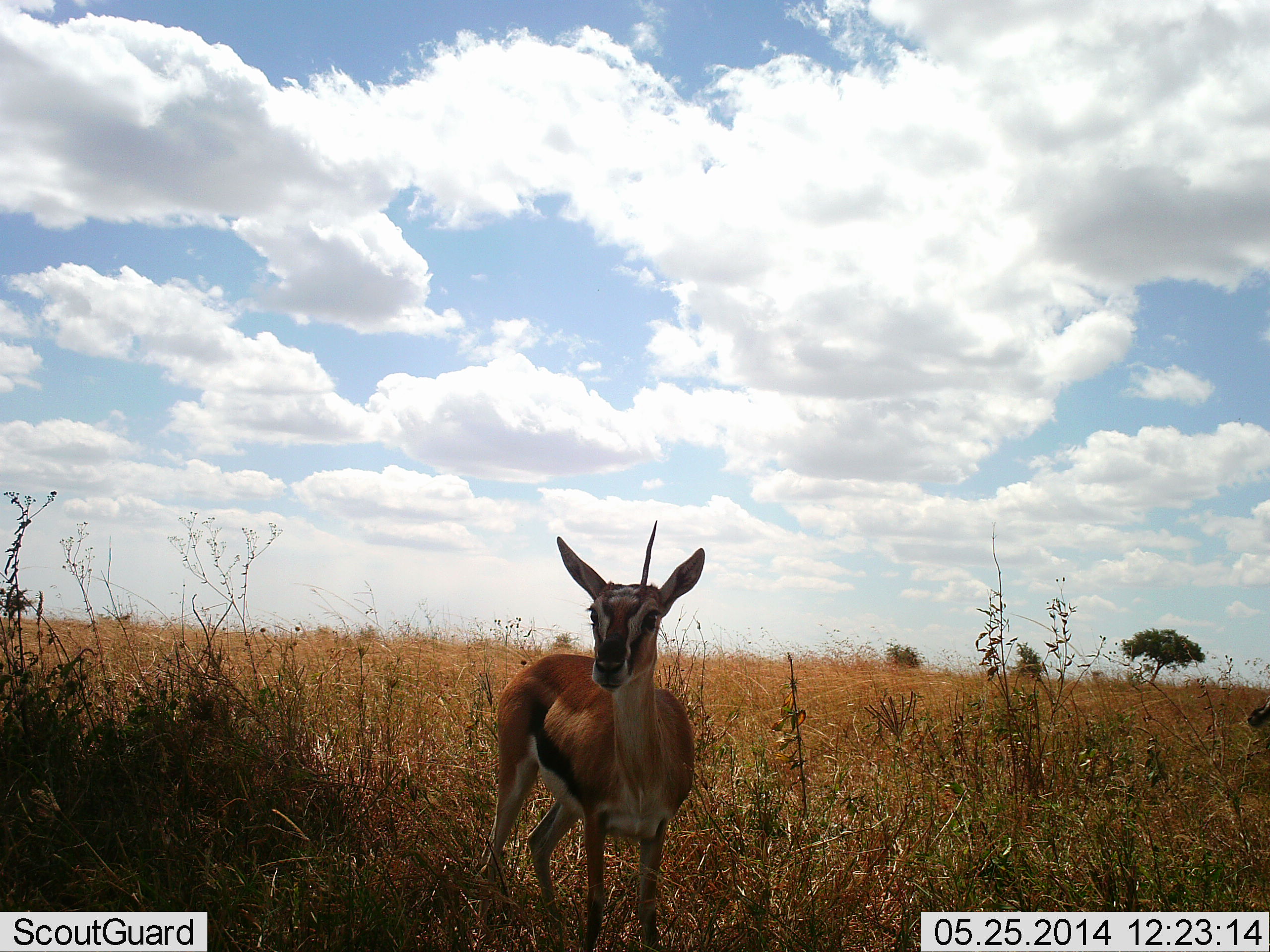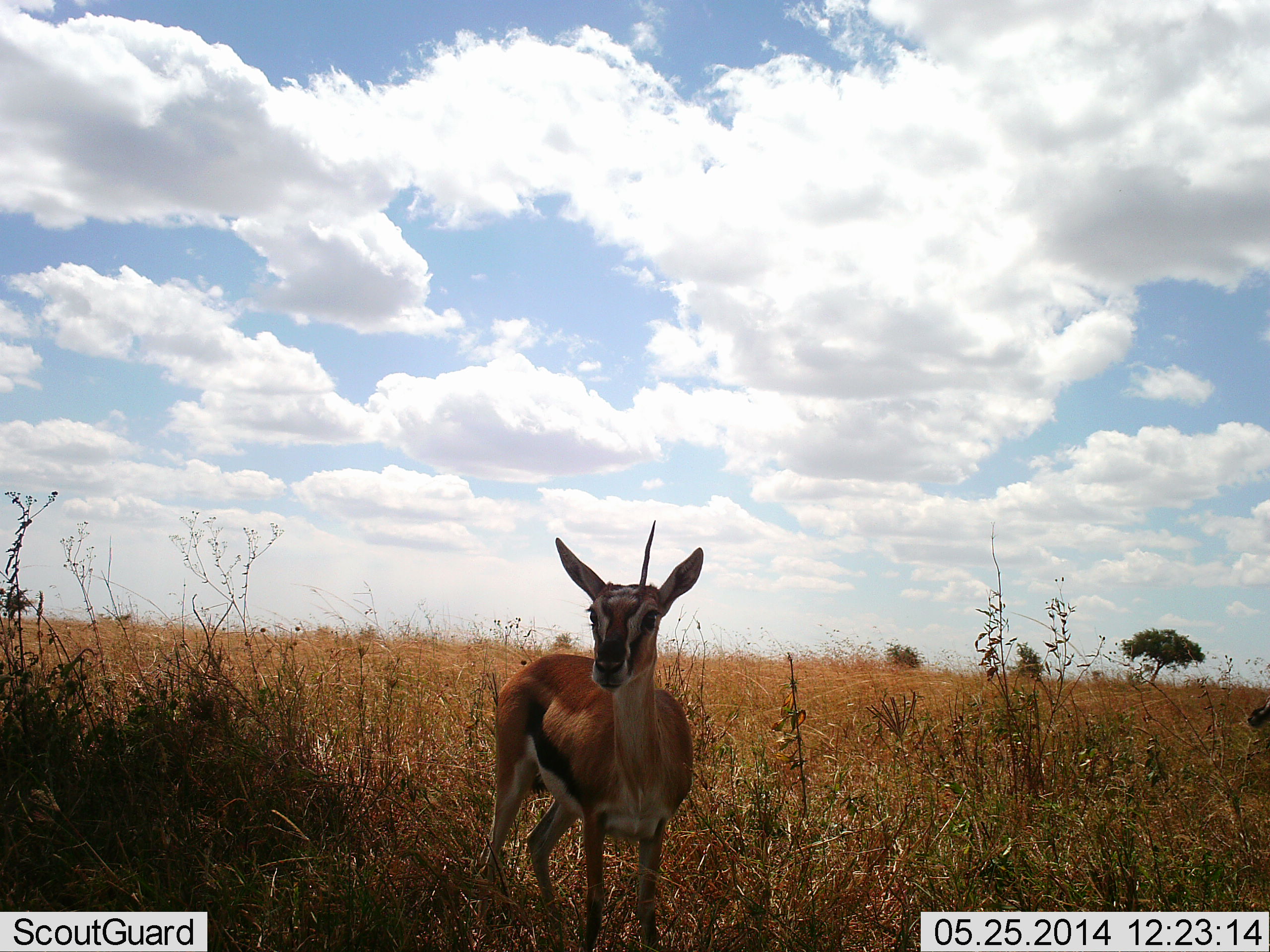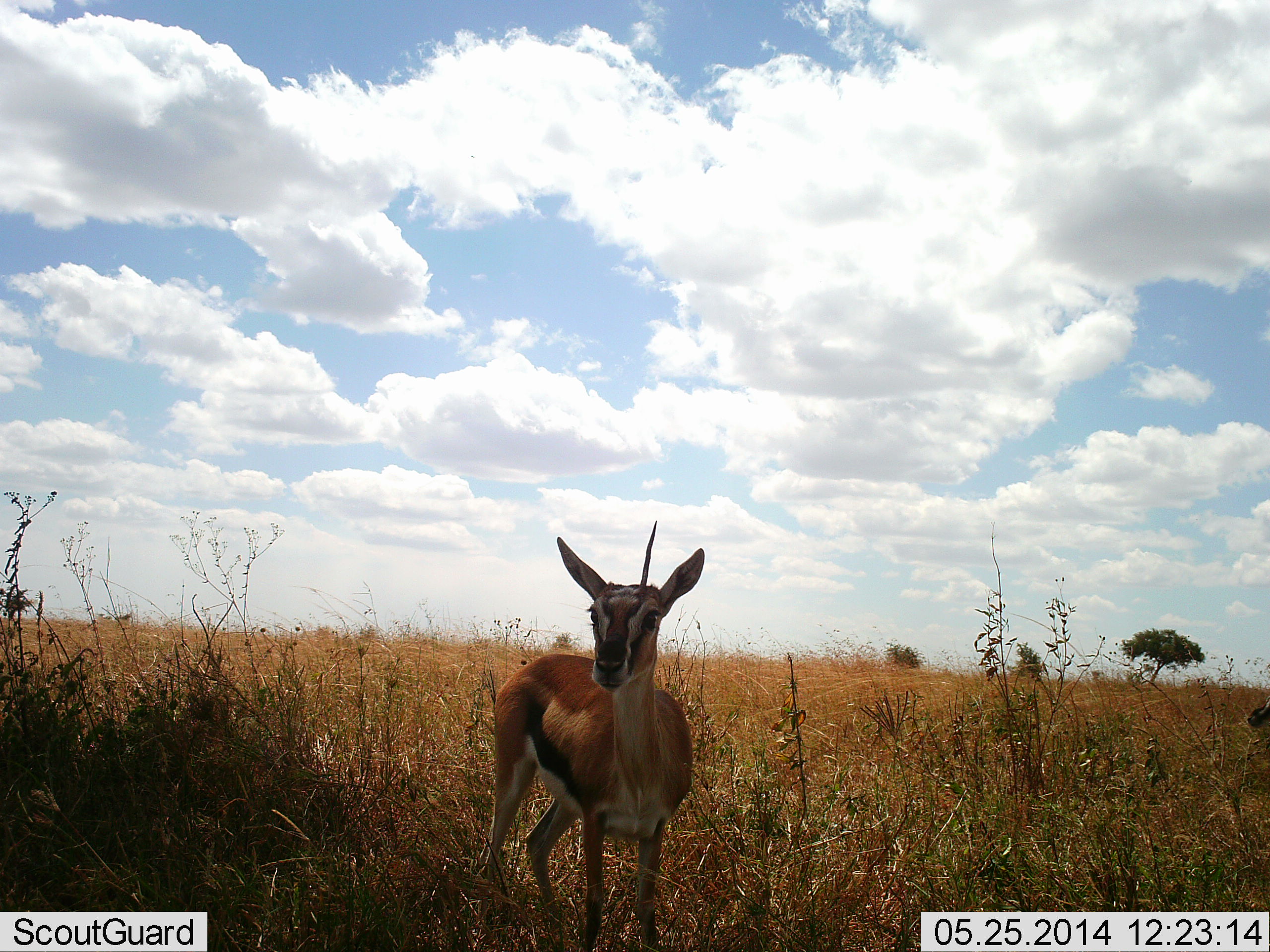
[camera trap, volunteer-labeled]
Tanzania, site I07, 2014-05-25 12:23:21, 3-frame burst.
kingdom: Animalia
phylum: Chordata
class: Mammalia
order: Artiodactyla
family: Bovidae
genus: Eudorcas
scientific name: Eudorcas thomsonii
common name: thomson's gazelle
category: gazellethomsons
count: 1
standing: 100%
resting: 0%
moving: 0%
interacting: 0%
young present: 0%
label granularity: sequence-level